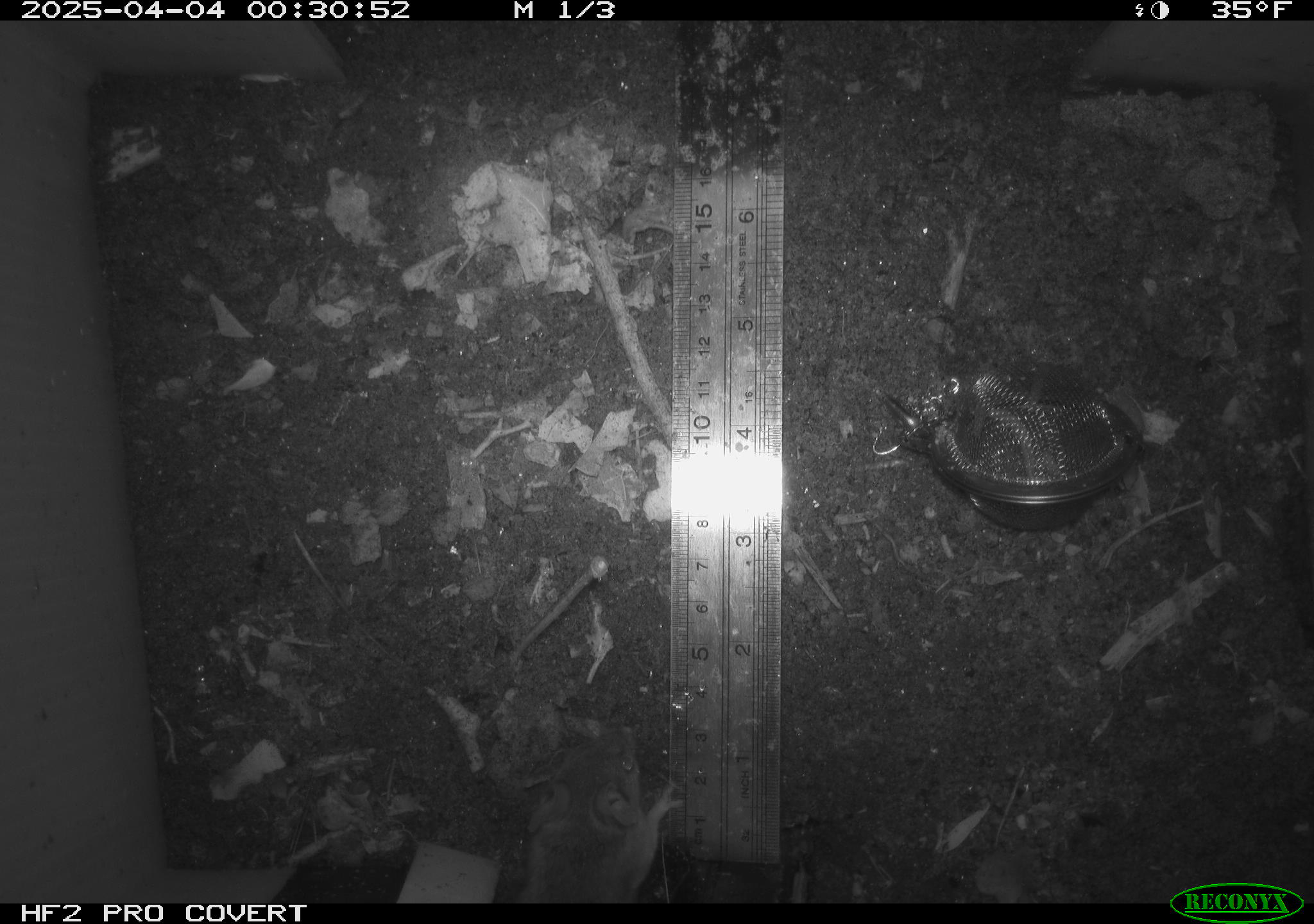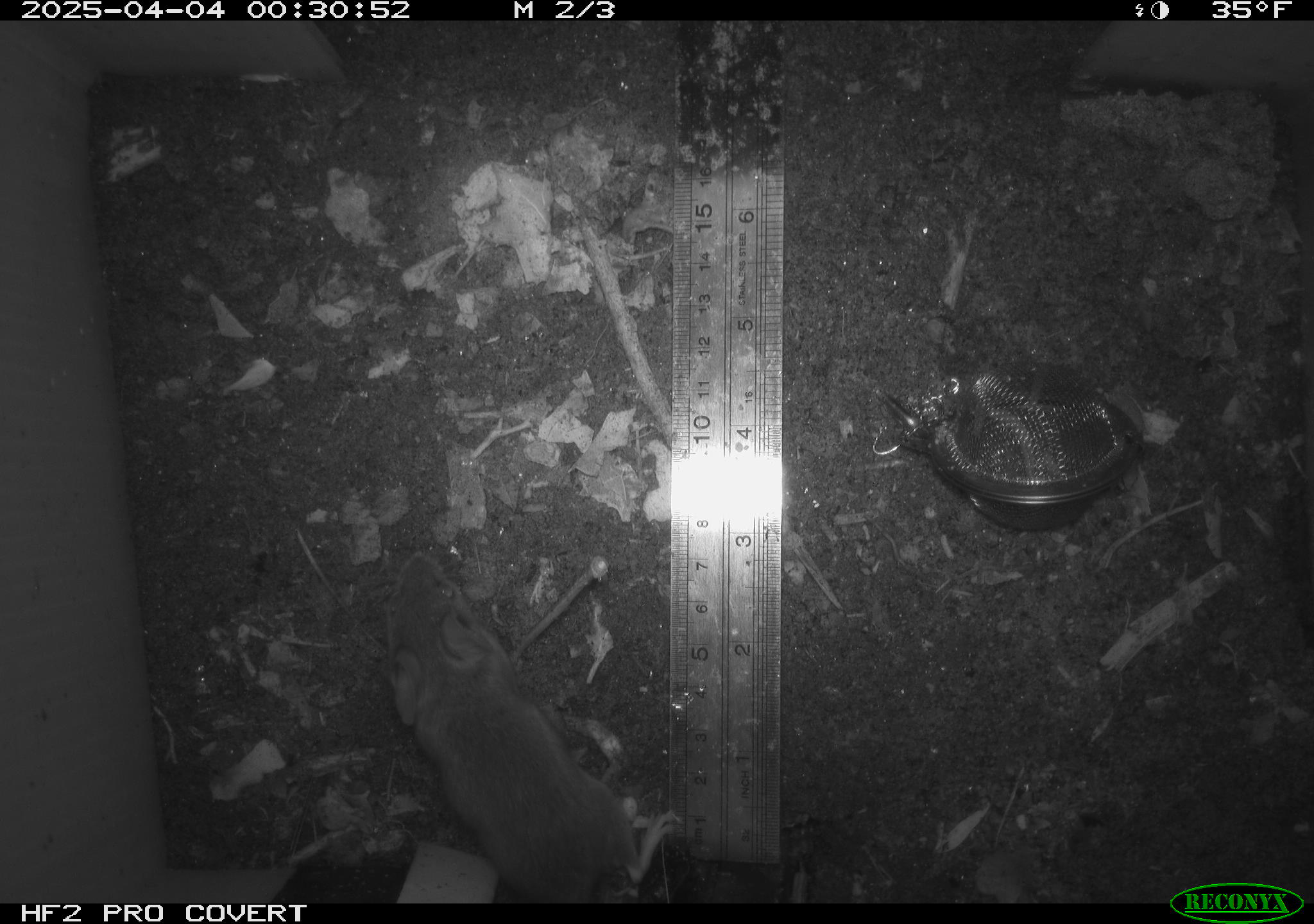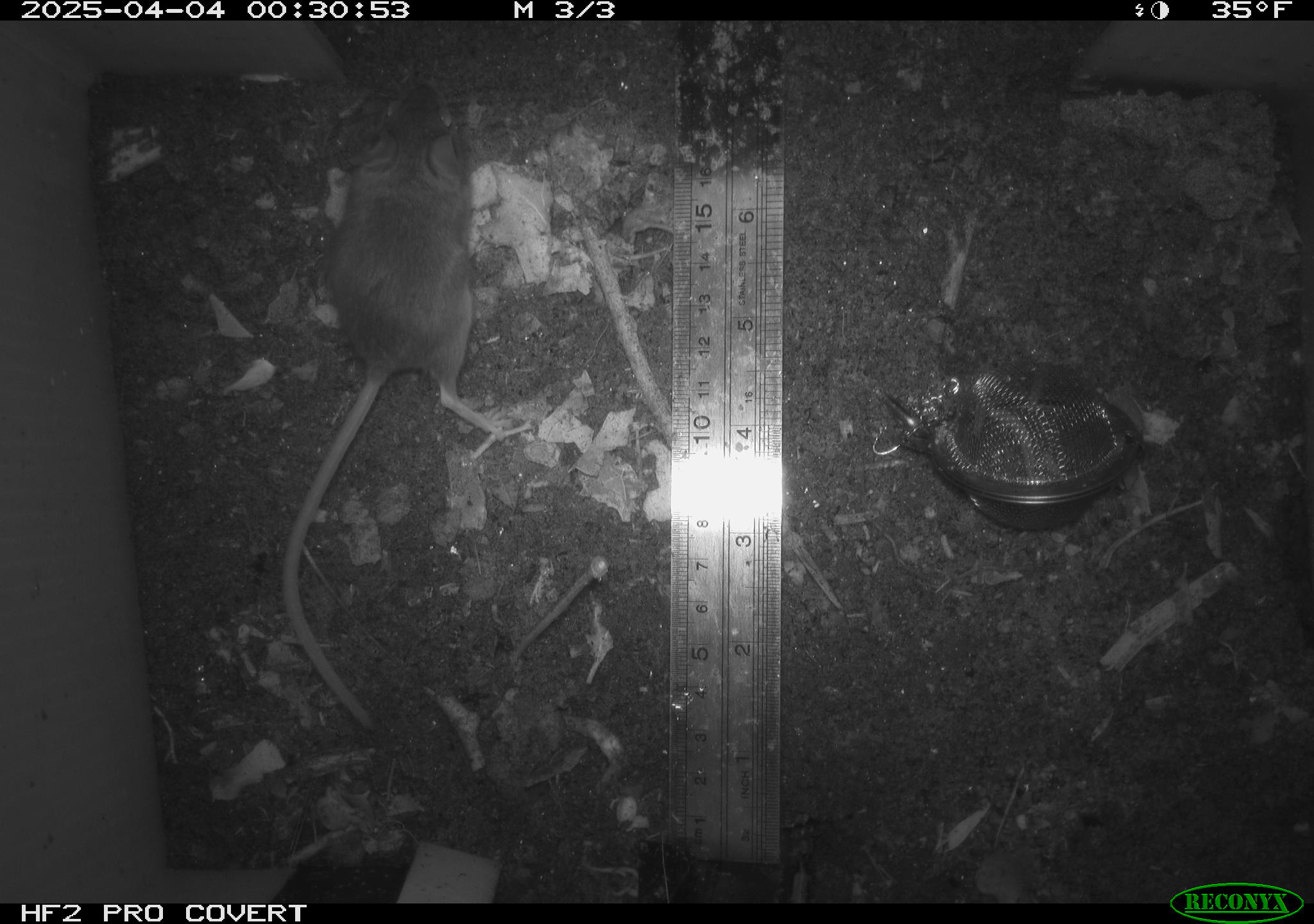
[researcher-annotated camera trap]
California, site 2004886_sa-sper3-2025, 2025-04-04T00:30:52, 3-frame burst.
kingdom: Animalia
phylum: Chordata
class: Mammalia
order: Rodentia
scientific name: Rodentia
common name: mouse species